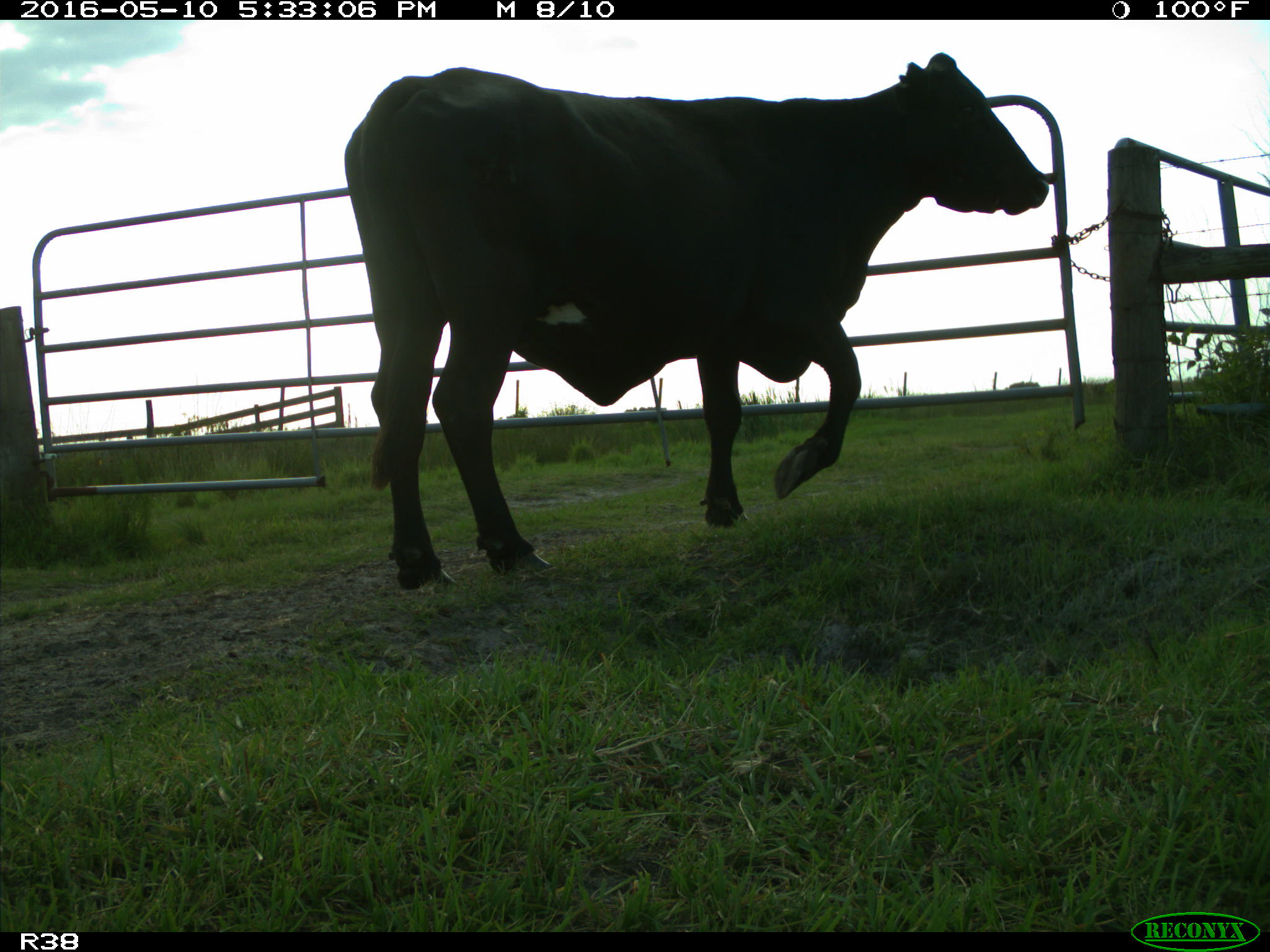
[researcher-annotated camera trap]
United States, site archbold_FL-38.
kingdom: Animalia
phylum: Chordata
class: Mammalia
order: Artiodactyla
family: Bovidae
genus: Bos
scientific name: Bos taurus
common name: domestic cow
Bos taurus (domestic cow).